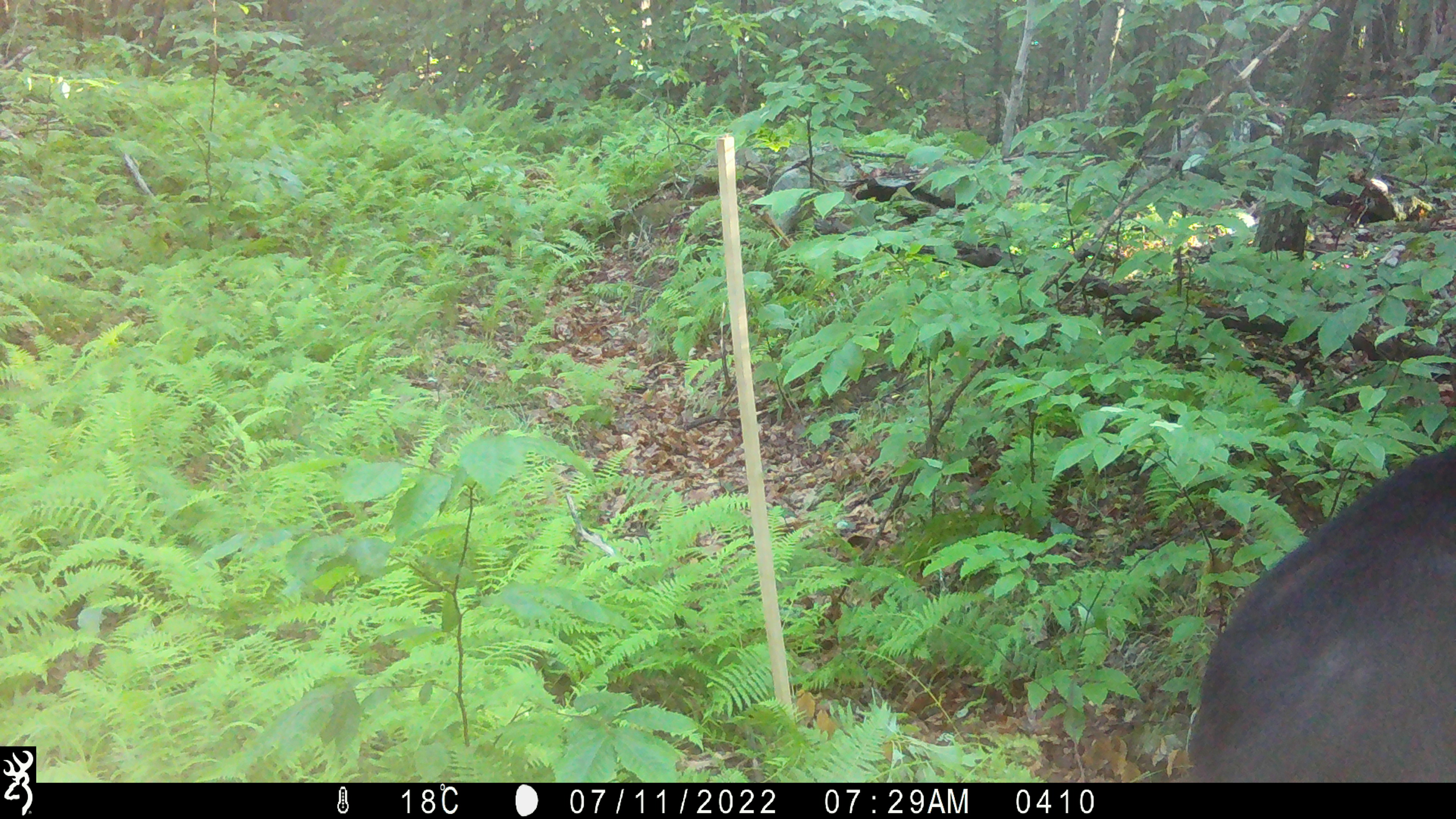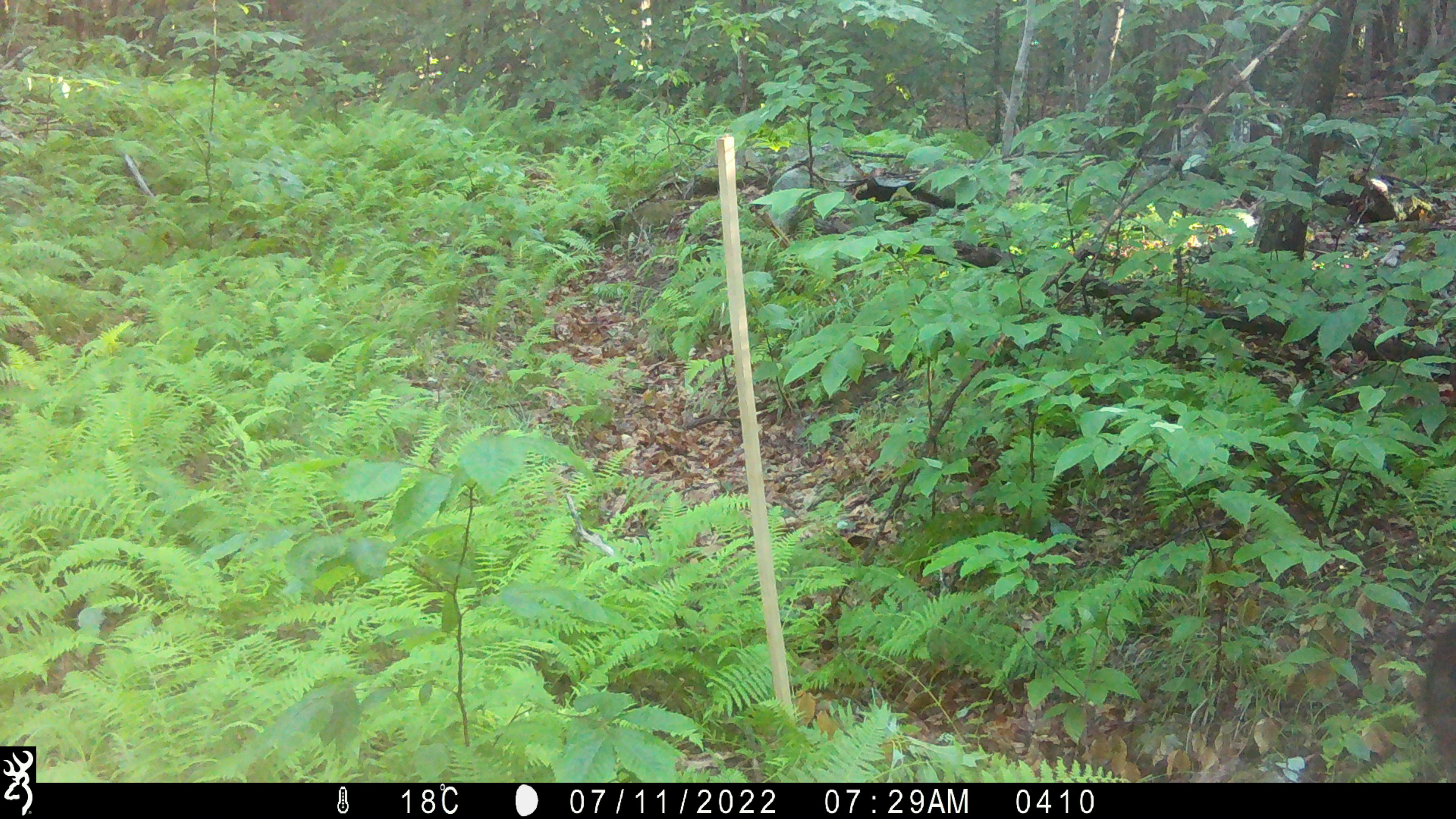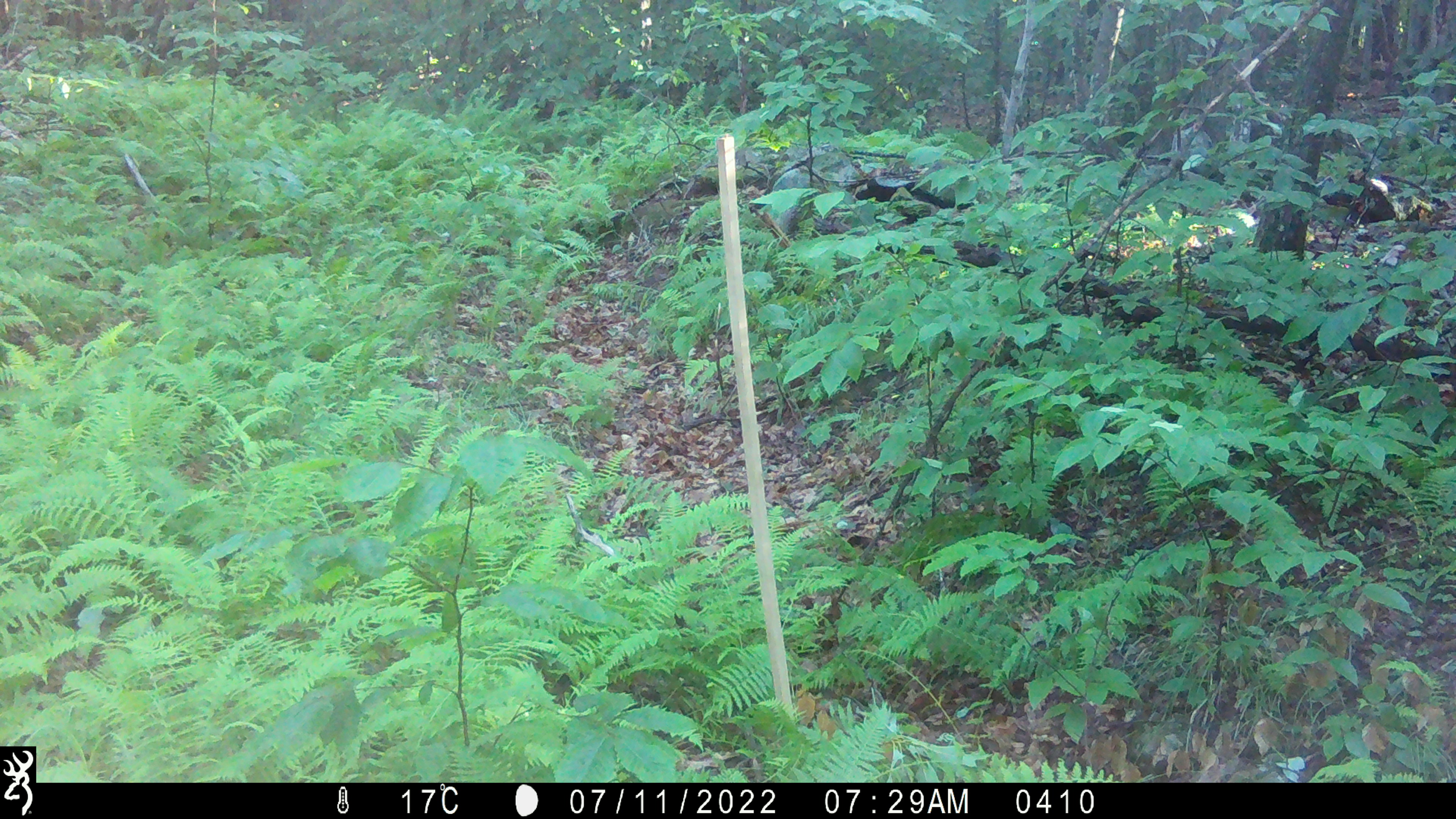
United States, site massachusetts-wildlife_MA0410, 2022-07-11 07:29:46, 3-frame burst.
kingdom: Animalia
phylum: Chordata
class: Mammalia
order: Carnivora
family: Ursidae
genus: Ursus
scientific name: Ursus americanus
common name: black bear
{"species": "black bear (Ursus americanus)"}